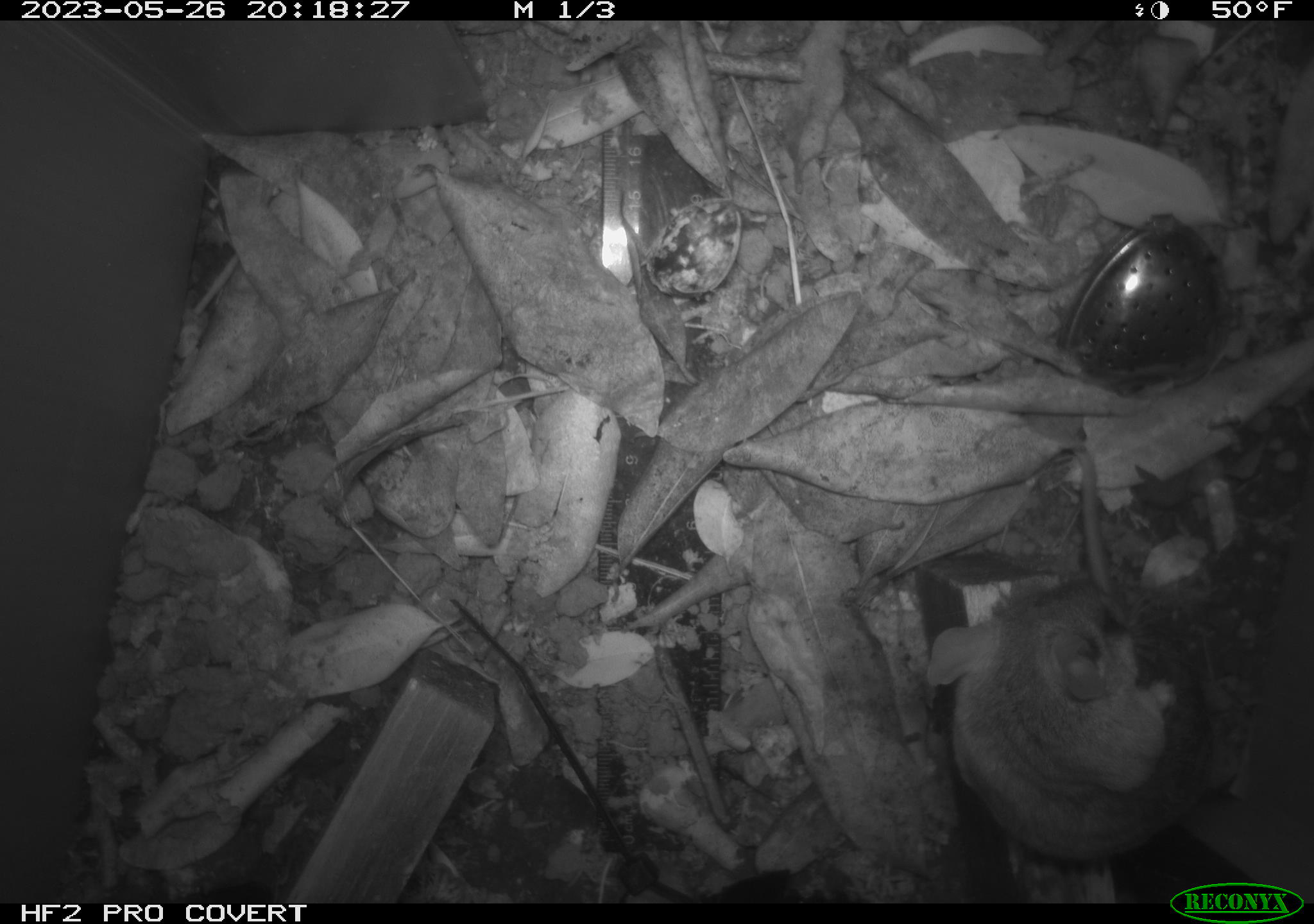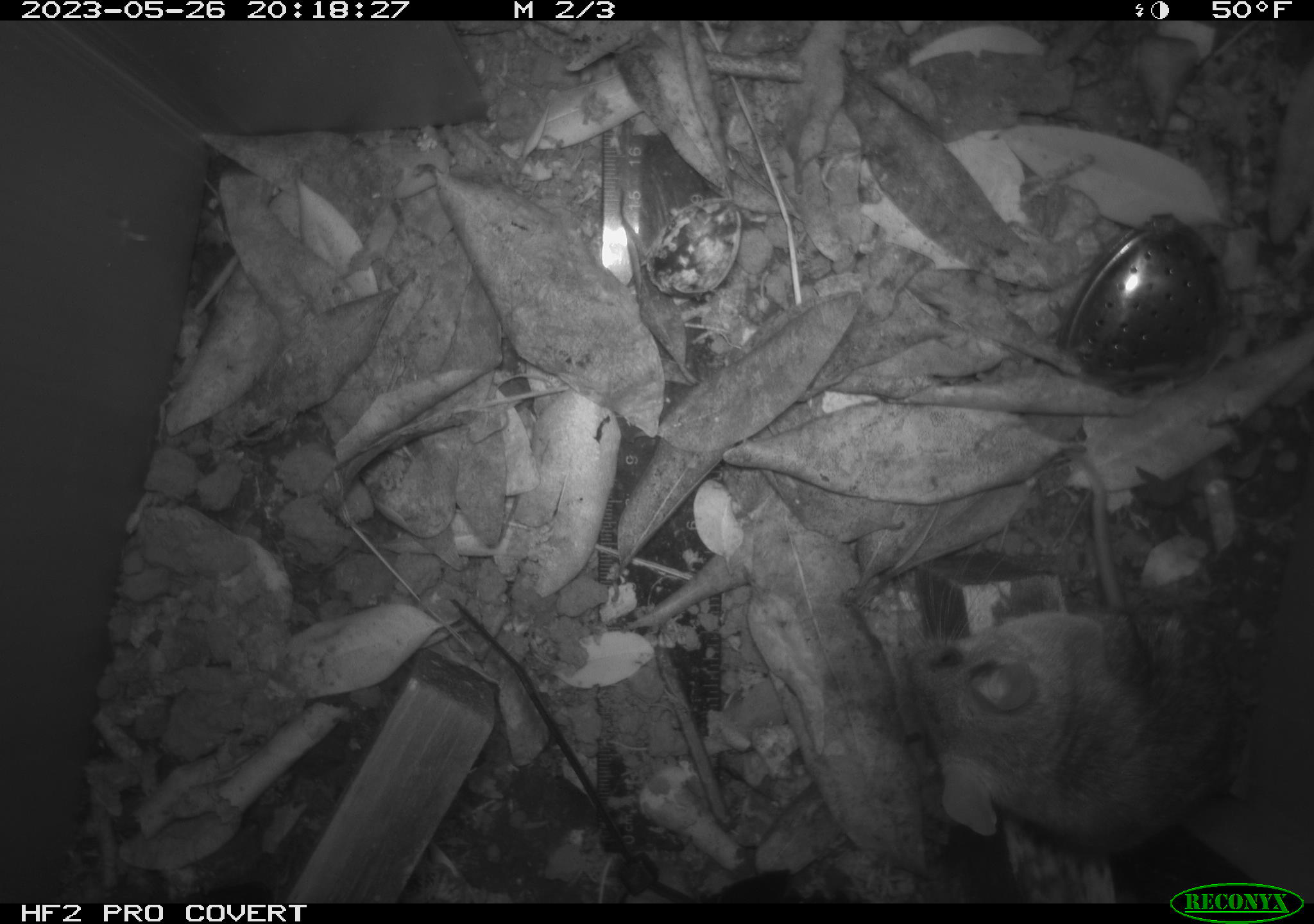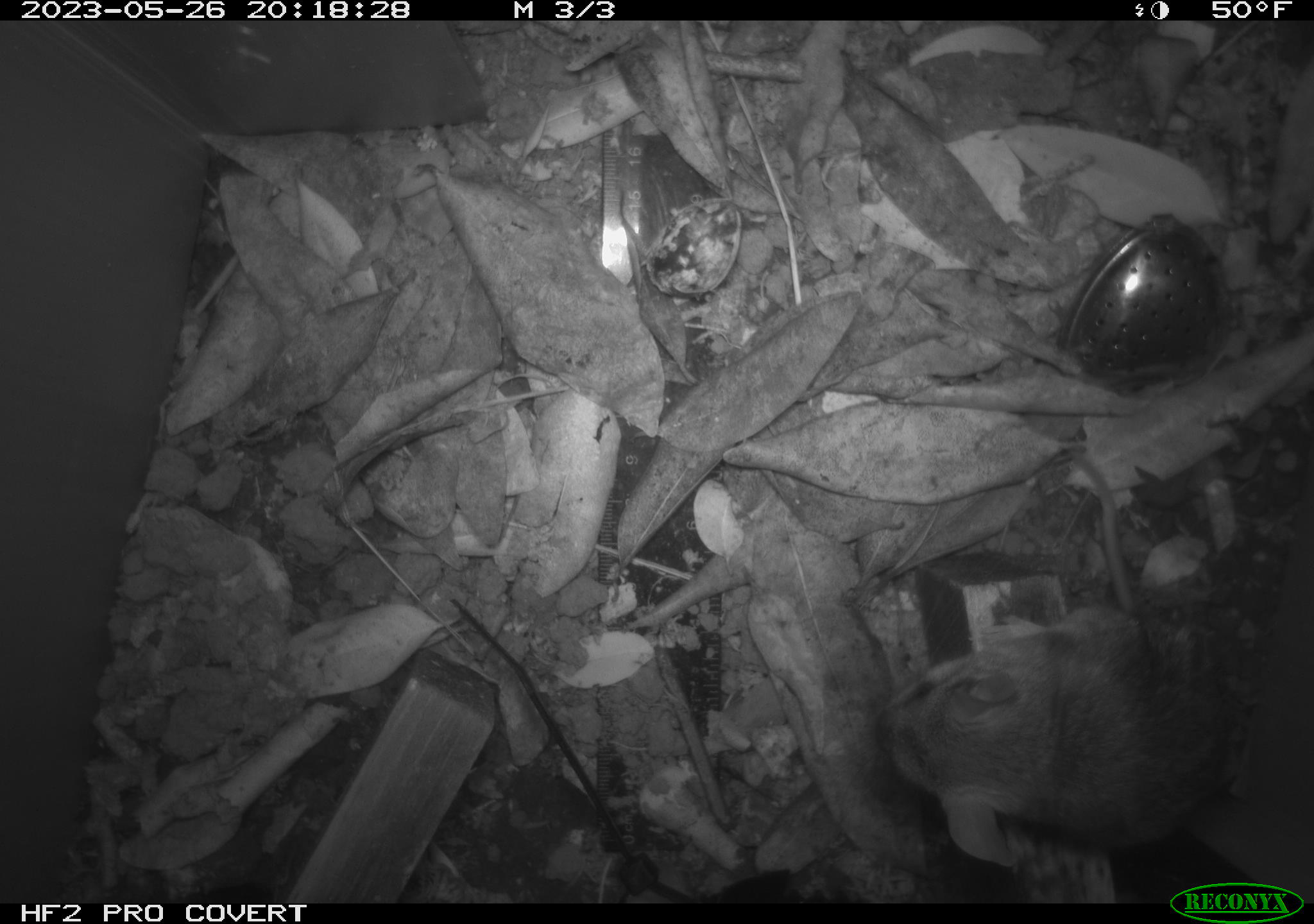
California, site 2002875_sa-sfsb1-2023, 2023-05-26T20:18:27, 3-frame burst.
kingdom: Animalia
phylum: Chordata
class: Mammalia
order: Rodentia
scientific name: Rodentia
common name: mouse species